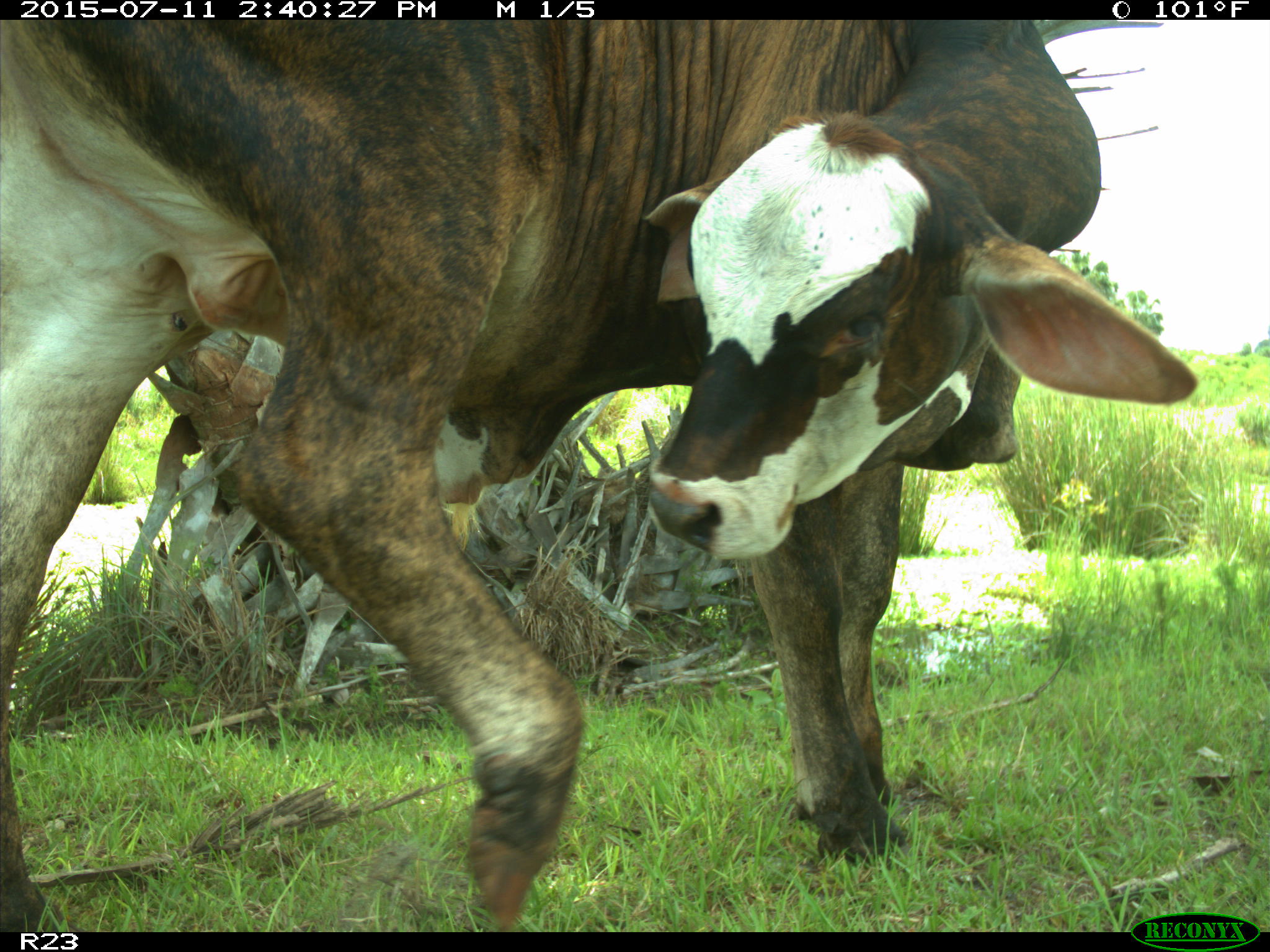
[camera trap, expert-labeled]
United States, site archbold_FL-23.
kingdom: Animalia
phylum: Chordata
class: Mammalia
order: Artiodactyla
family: Bovidae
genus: Bos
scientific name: Bos taurus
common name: domestic cow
Bos taurus (domestic cow).